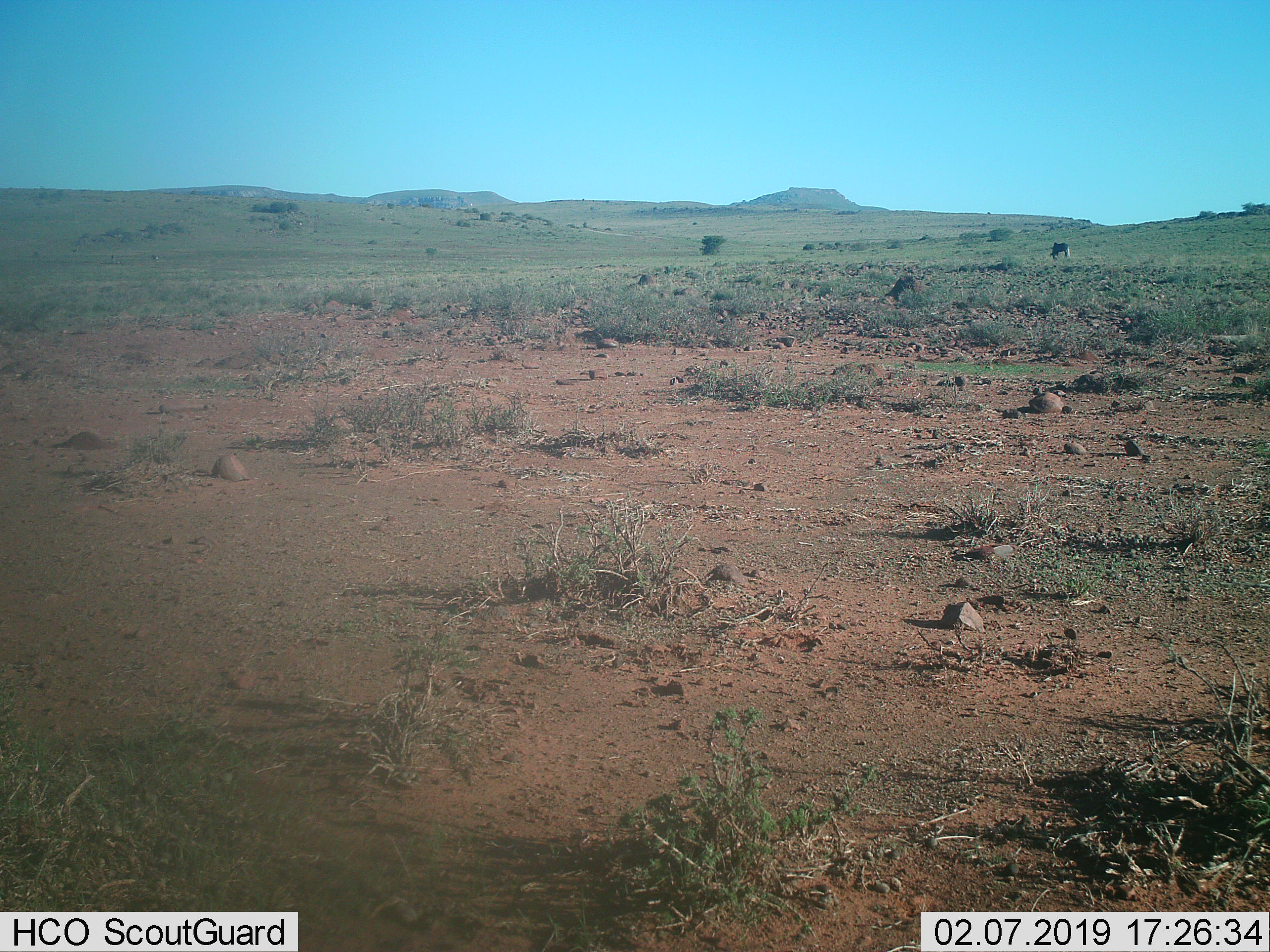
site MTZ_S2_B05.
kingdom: Animalia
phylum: Chordata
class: Mammalia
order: Artiodactyla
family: Bovidae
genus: Connochaetes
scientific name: Connochaetes gnou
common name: black wildebeest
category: wildebeestblack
Wildebeestblack (black wildebeest) (Connochaetes gnou), count 1. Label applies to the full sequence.